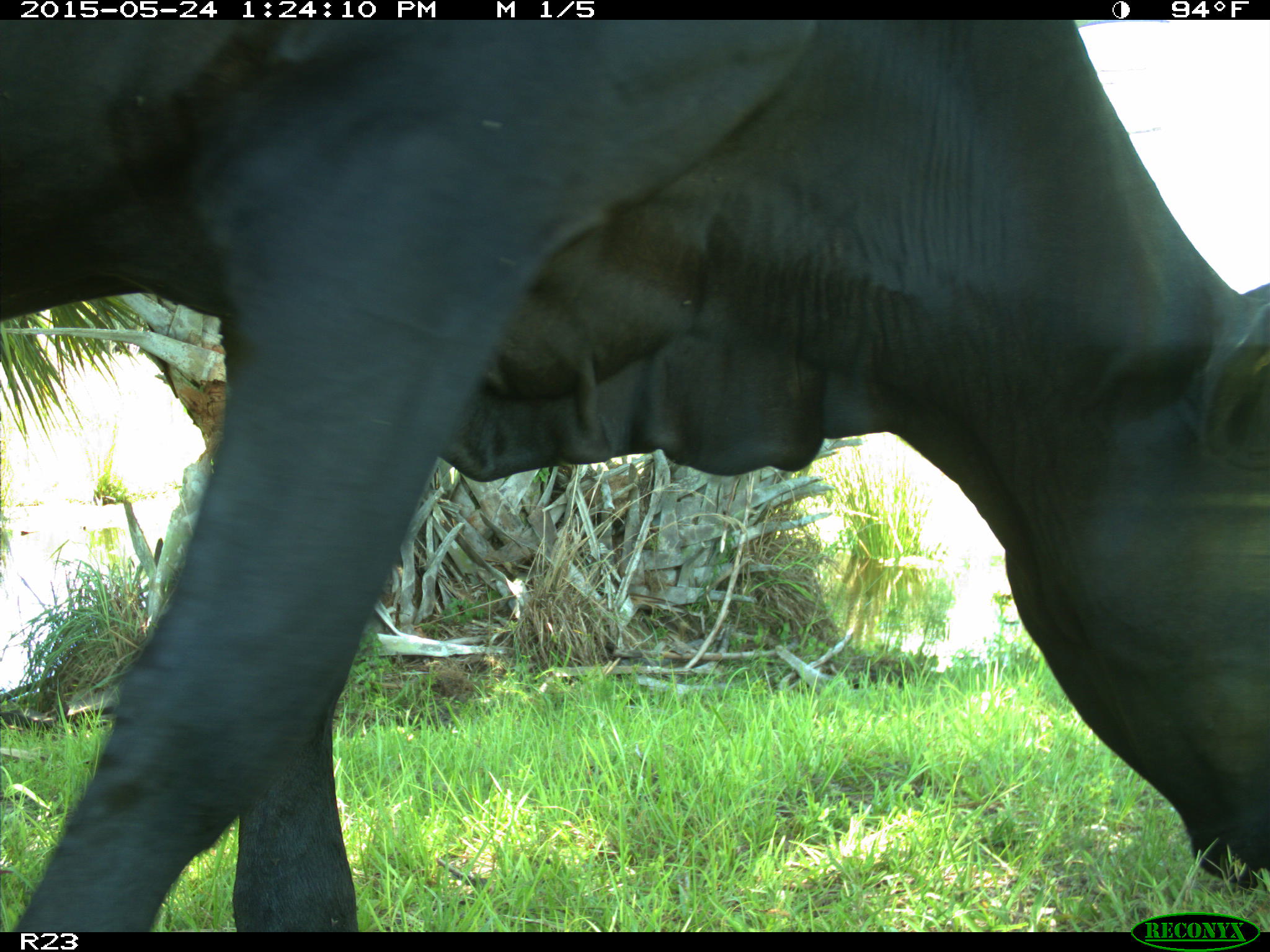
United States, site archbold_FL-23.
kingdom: Animalia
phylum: Chordata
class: Mammalia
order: Artiodactyla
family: Bovidae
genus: Bos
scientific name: Bos taurus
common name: domestic cow